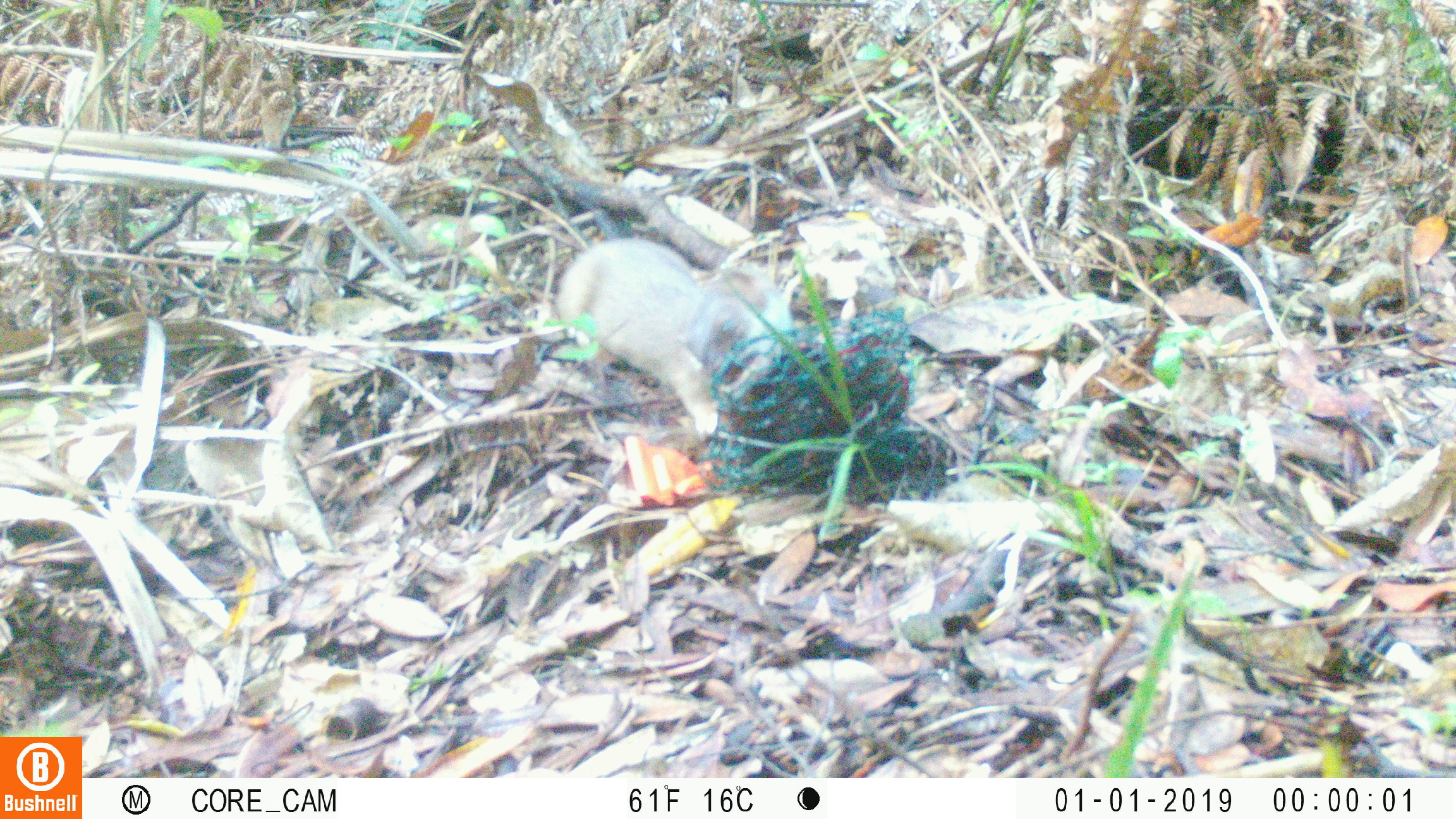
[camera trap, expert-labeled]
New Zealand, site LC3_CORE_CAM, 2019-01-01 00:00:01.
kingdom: Animalia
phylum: Chordata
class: Mammalia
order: Carnivora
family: Mustelidae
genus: Mustela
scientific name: Mustela erminea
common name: stoat